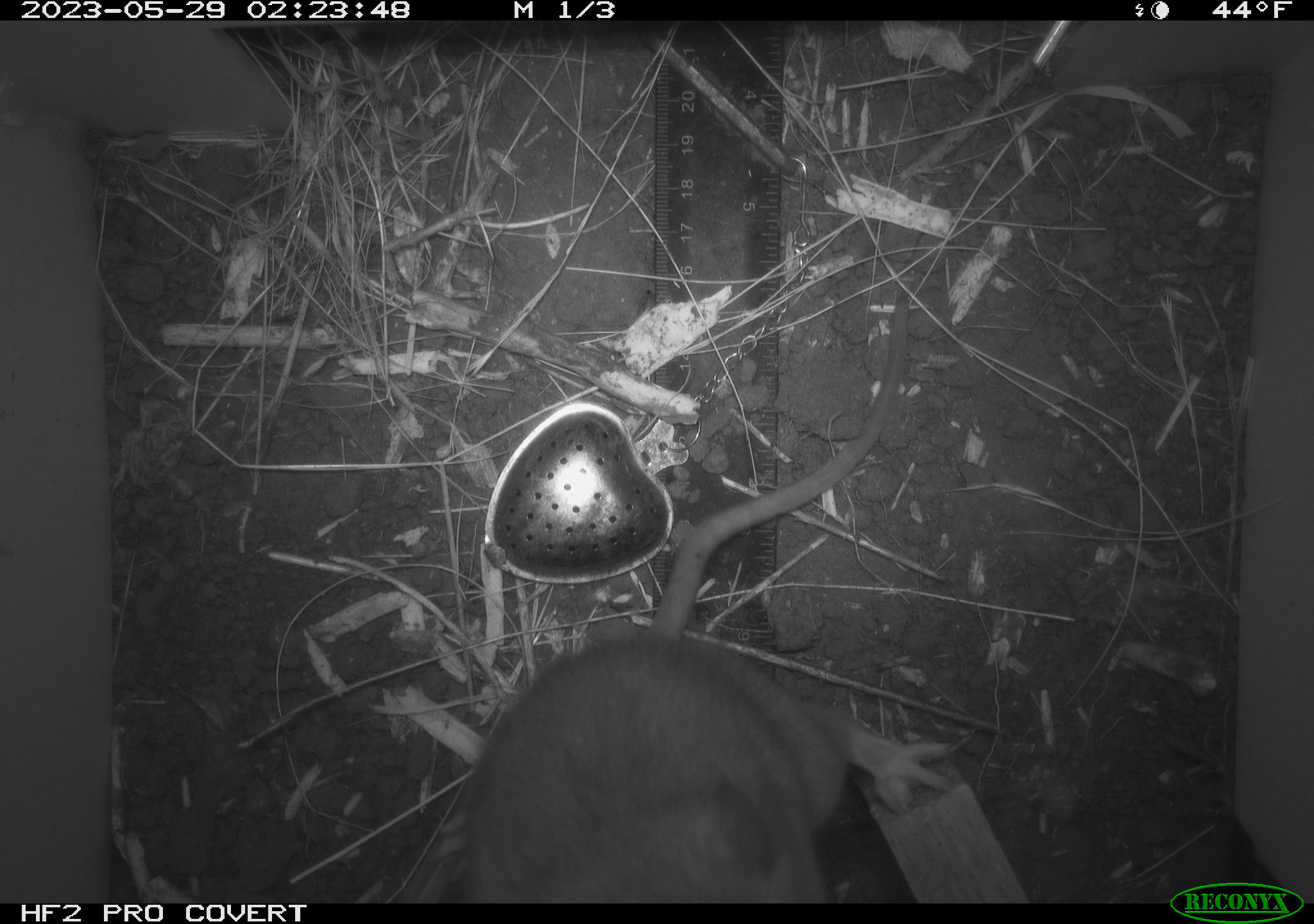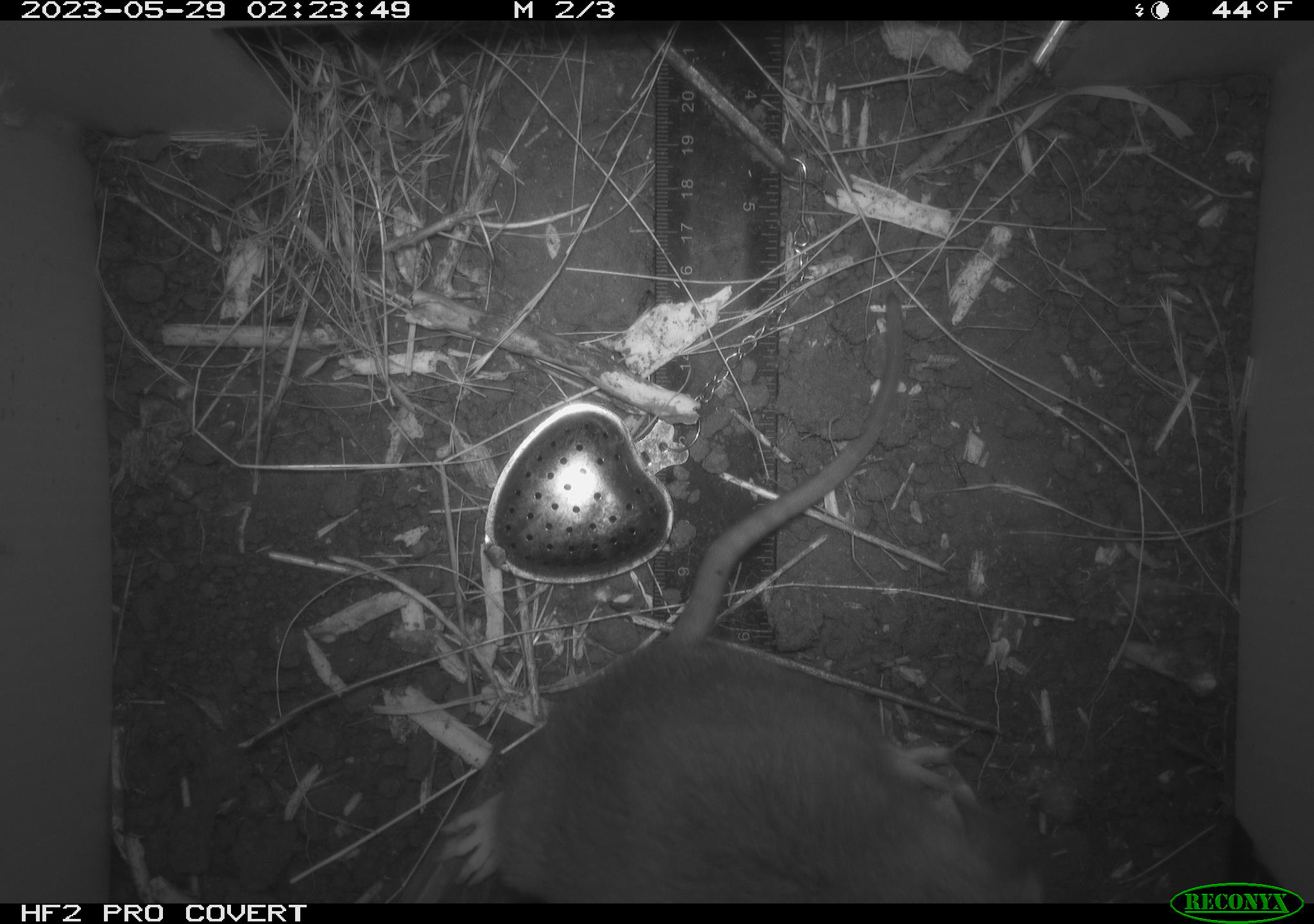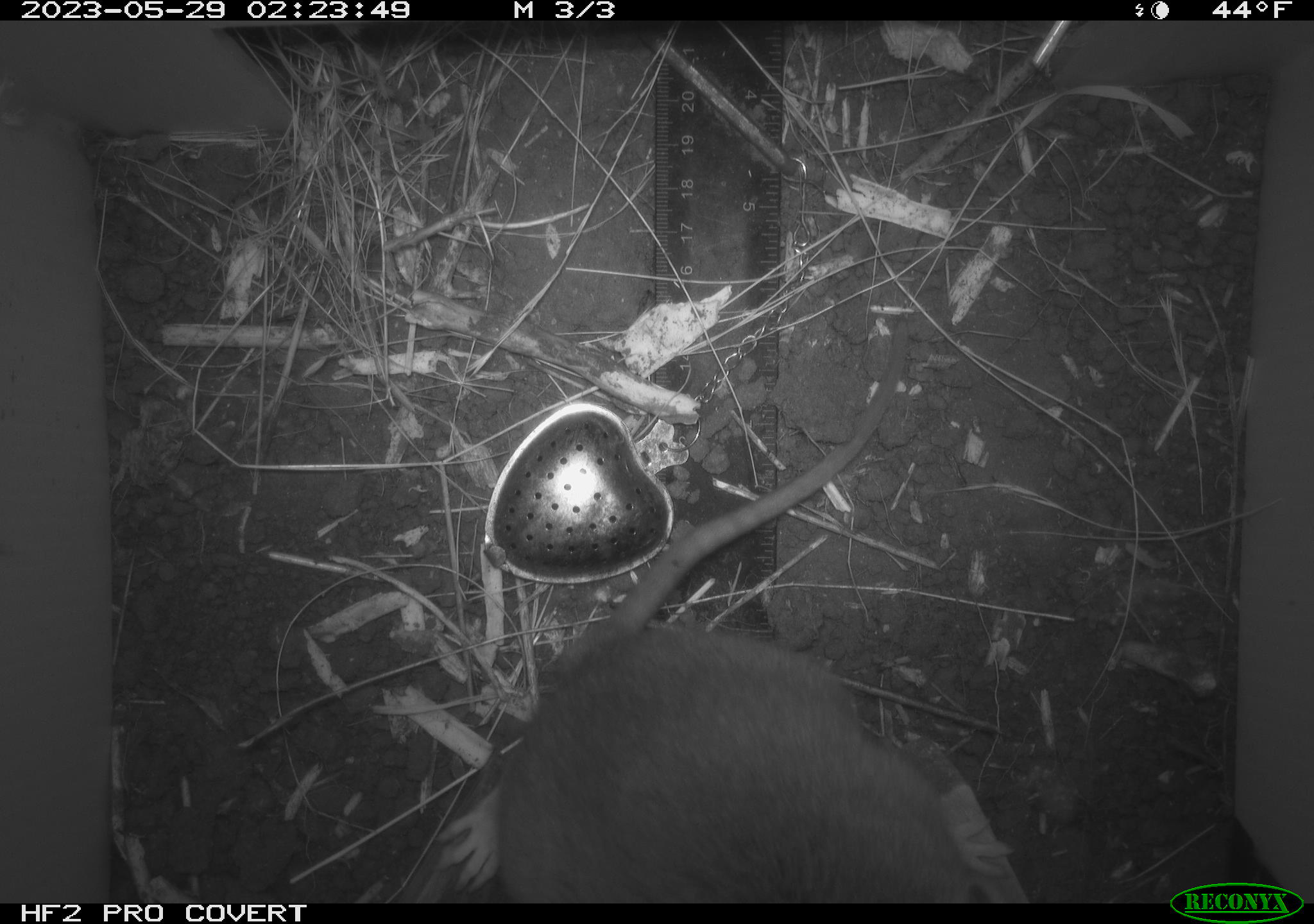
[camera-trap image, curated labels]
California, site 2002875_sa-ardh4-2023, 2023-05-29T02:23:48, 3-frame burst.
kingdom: Animalia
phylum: Chordata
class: Mammalia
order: Rodentia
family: Cricetidae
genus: Neotoma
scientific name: Neotoma fuscipes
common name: dusky-footed woodrat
Dusky-footed woodrat (Neotoma fuscipes).